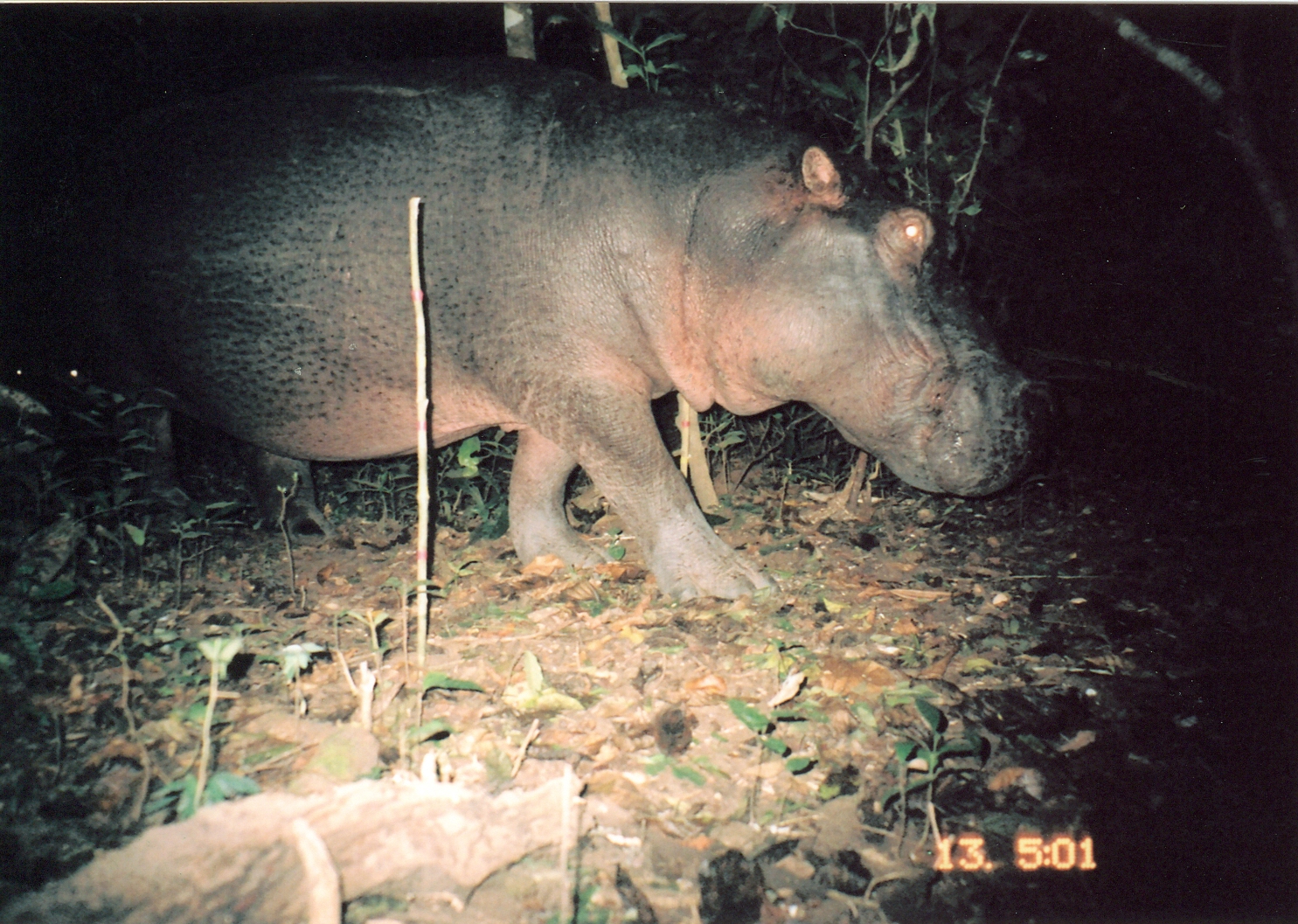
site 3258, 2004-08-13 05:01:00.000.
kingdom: Animalia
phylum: Chordata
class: Mammalia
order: Artiodactyla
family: Hippopotamidae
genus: Hippopotamus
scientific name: Hippopotamus amphibius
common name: hippopotamus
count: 1